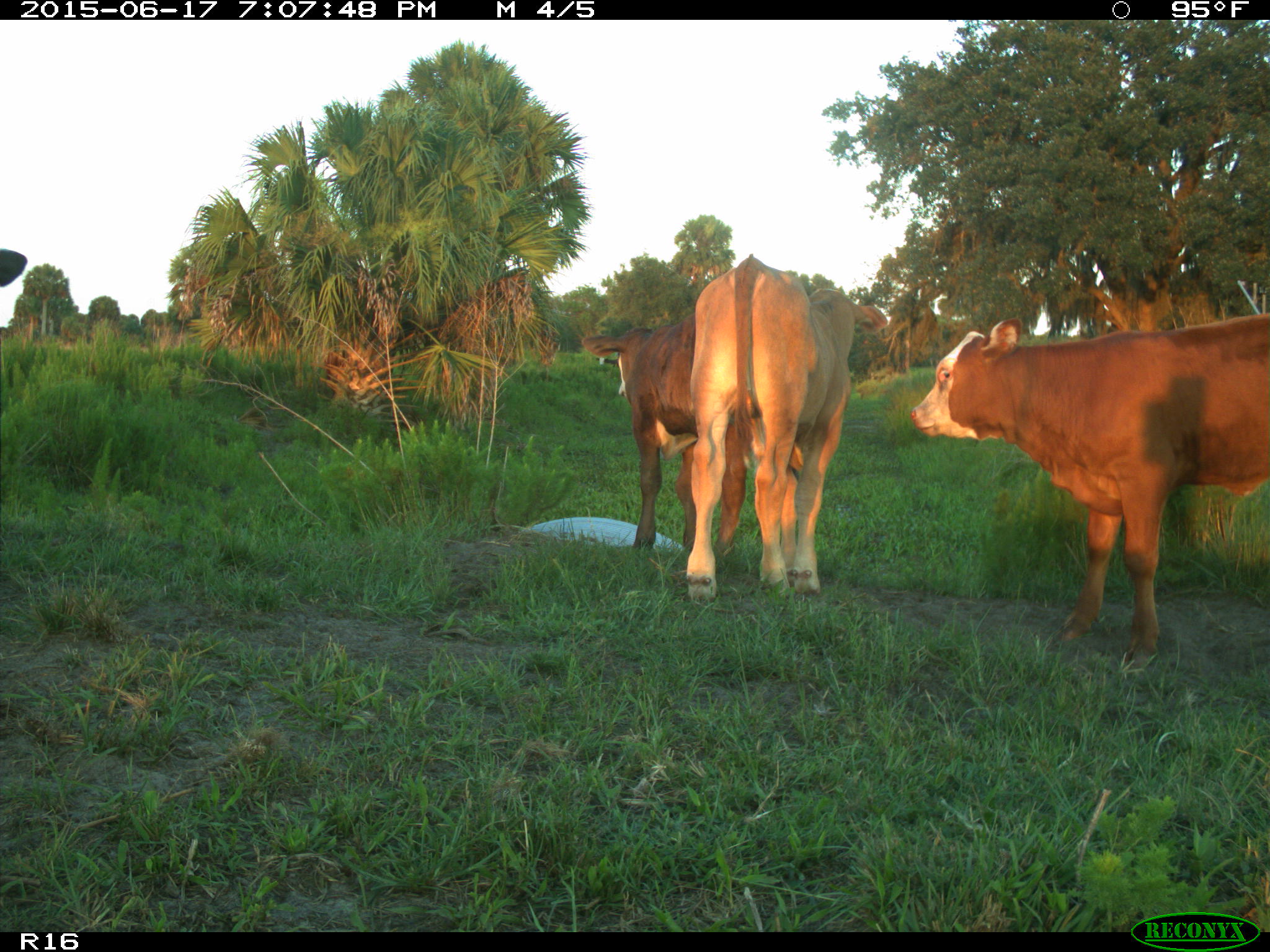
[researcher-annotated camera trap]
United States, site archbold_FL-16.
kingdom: Animalia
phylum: Chordata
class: Mammalia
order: Artiodactyla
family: Bovidae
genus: Bos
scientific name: Bos taurus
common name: domestic cow